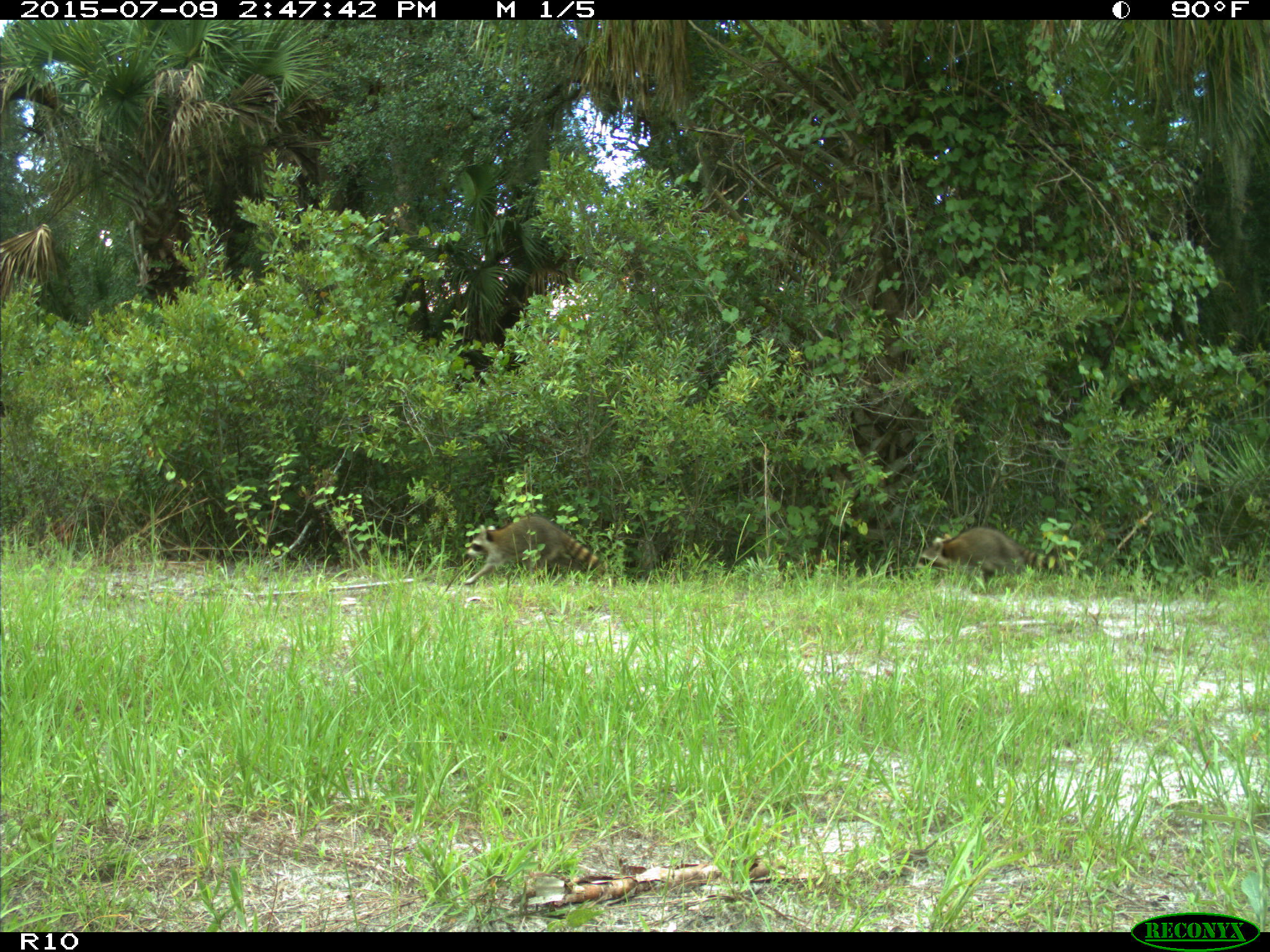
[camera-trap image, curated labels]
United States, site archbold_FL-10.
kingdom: Animalia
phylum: Chordata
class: Mammalia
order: Carnivora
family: Procyonidae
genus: Procyon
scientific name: Procyon lotor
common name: common raccoon